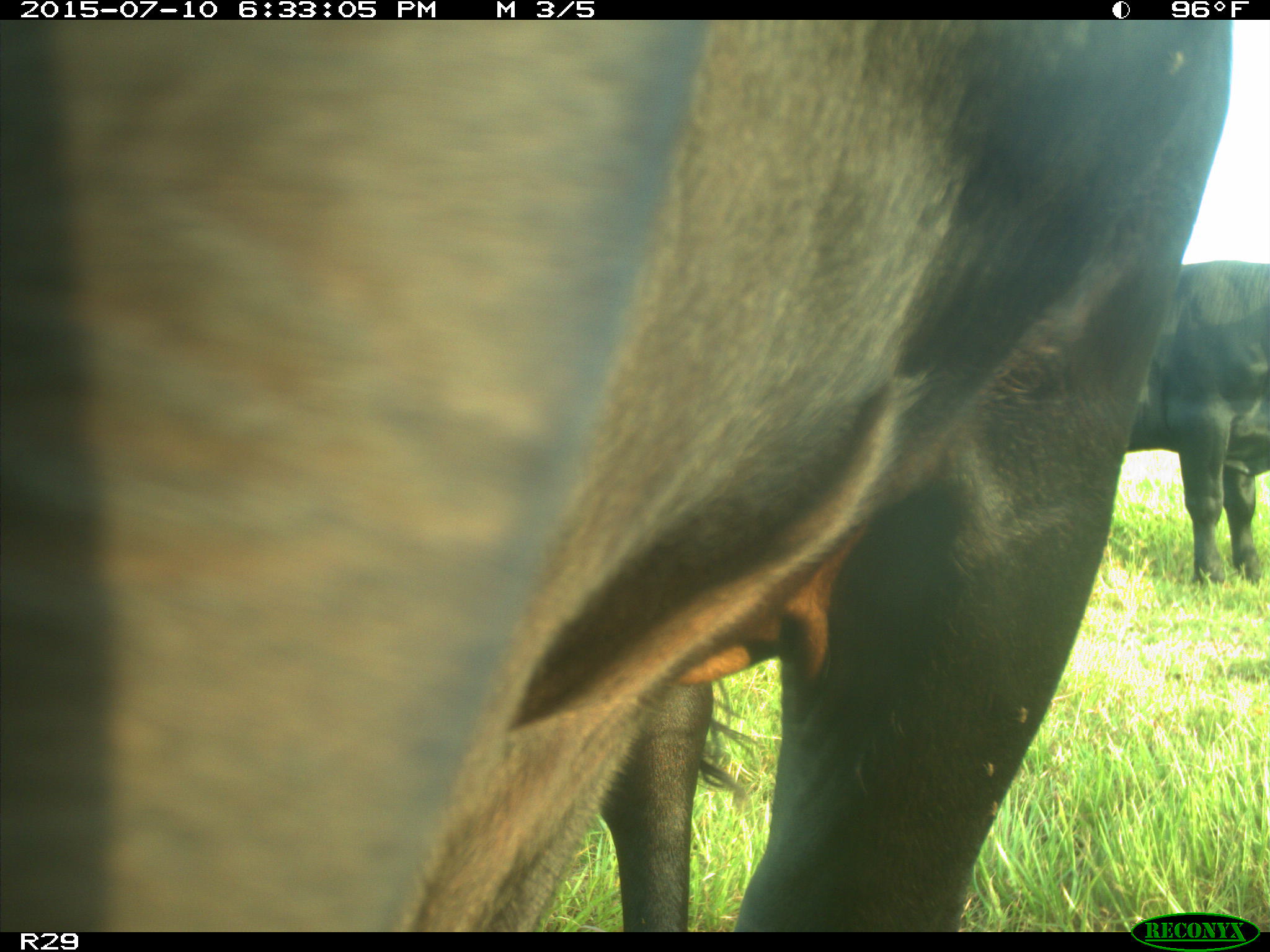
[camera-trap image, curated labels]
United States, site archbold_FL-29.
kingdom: Animalia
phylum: Chordata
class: Mammalia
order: Artiodactyla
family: Bovidae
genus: Bos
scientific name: Bos taurus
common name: domestic cow